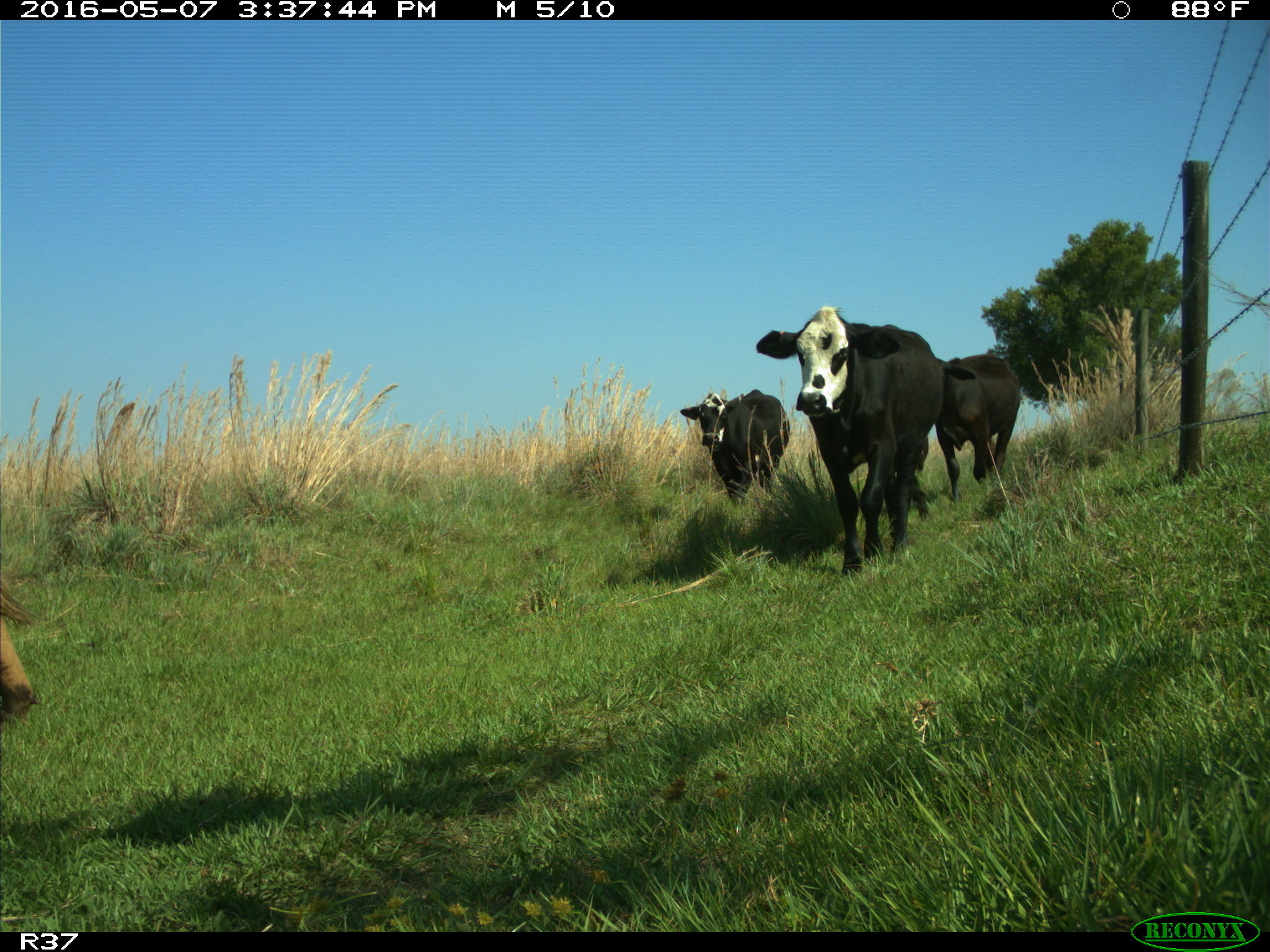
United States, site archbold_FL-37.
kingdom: Animalia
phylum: Chordata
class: Mammalia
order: Artiodactyla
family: Bovidae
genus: Bos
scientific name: Bos taurus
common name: domestic cow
Bos taurus (domestic cow).